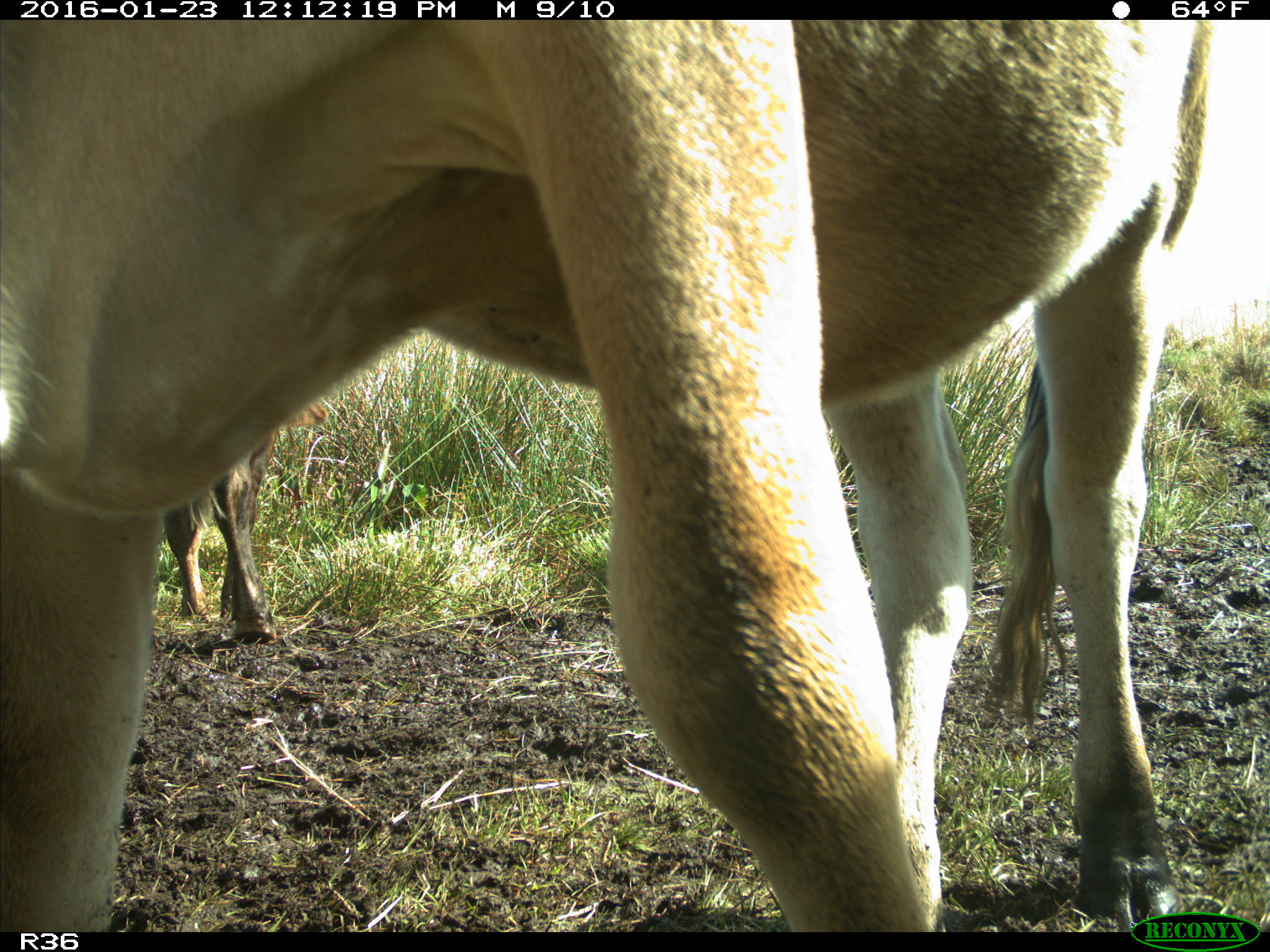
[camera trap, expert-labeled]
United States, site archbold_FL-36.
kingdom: Animalia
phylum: Chordata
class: Mammalia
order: Artiodactyla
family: Bovidae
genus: Bos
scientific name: Bos taurus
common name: domestic cow